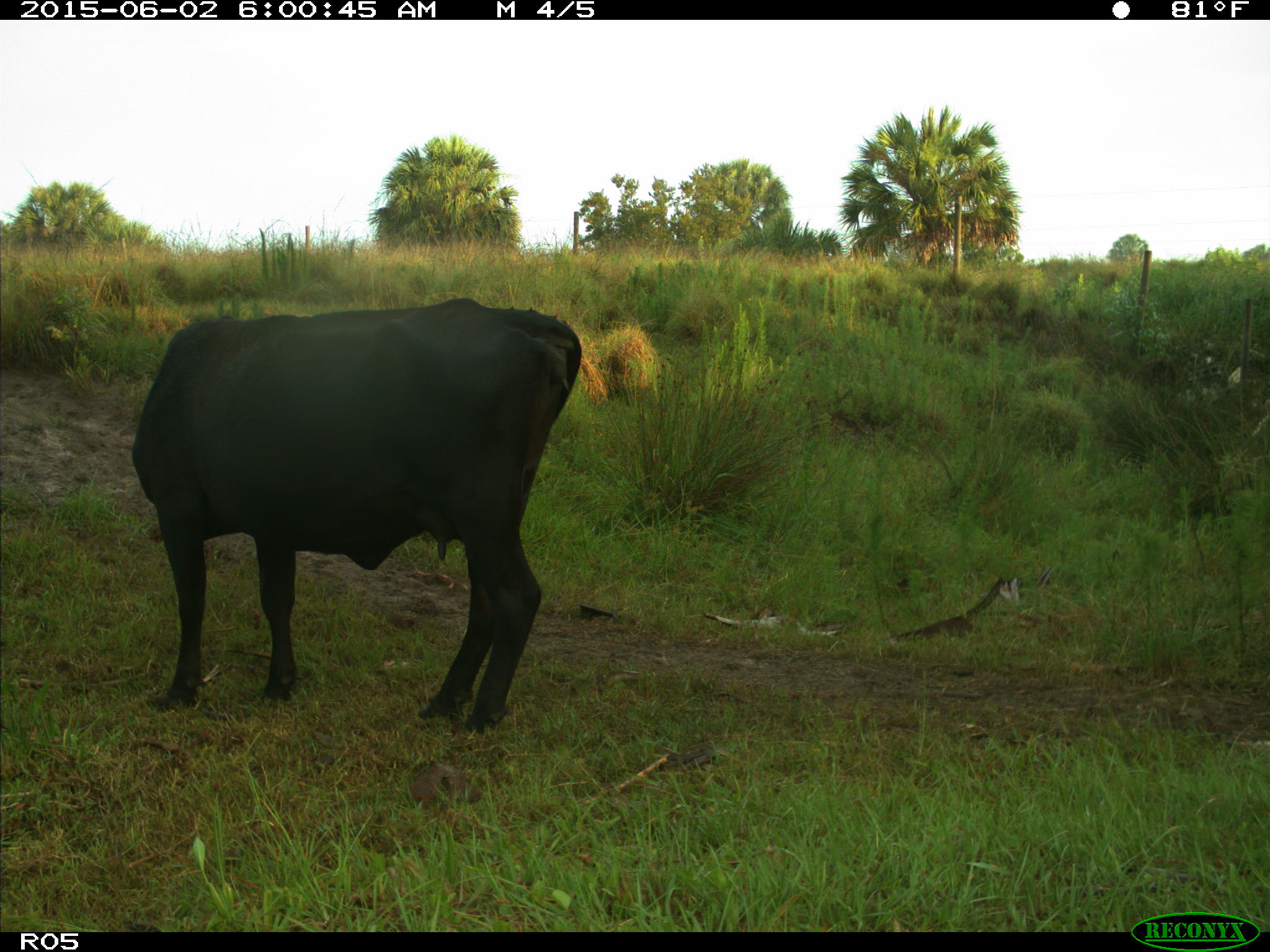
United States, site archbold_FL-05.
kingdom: Animalia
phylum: Chordata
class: Mammalia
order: Artiodactyla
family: Bovidae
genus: Bos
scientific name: Bos taurus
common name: domestic cow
Bos taurus (domestic cow).